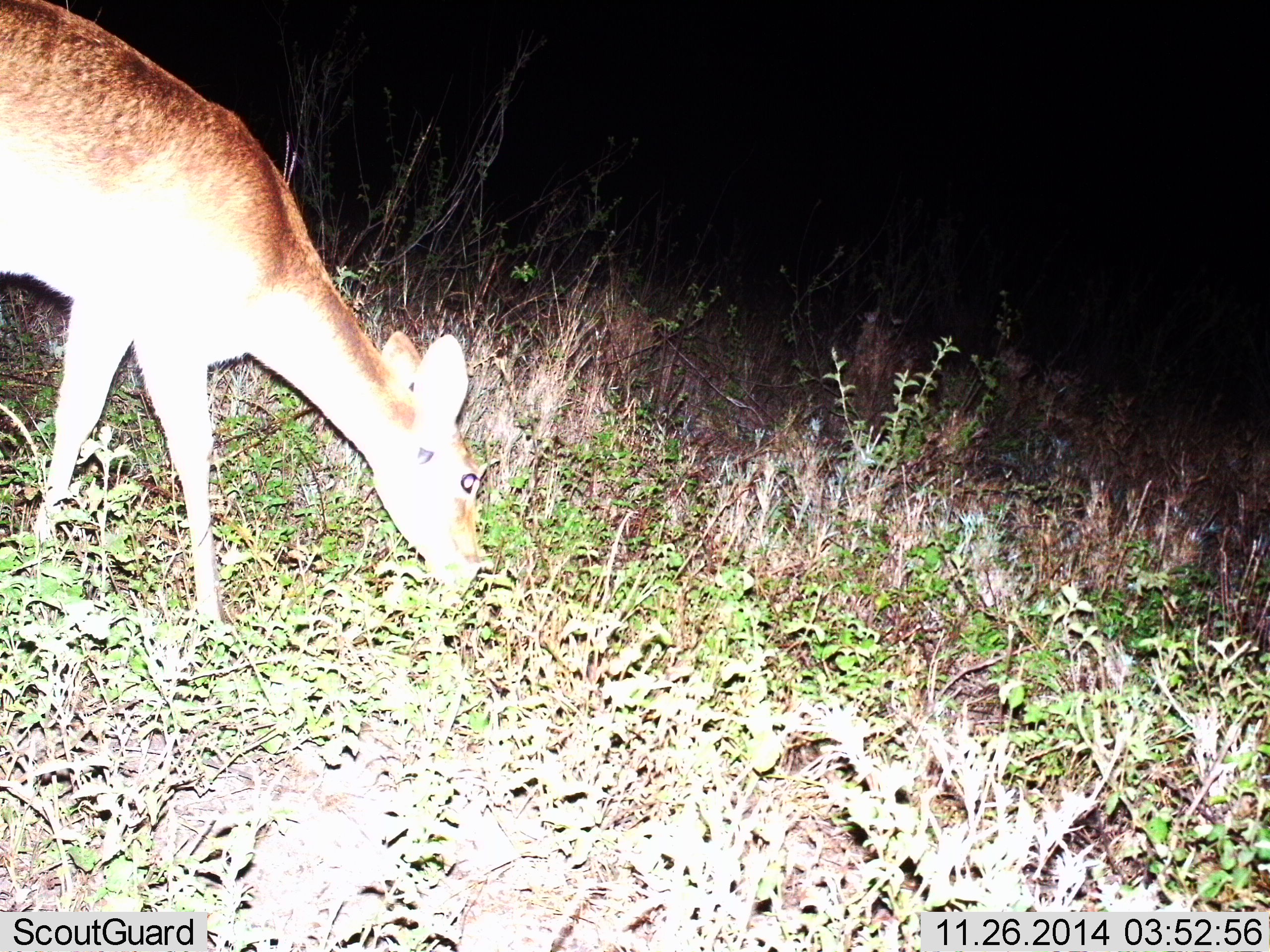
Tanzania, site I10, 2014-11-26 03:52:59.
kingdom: Animalia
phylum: Chordata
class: Mammalia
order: Artiodactyla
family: Bovidae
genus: Redunca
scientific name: Redunca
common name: reedbuck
Reedbuck (Redunca), count 1. Behavior (volunteer vote fractions): standing 0%, resting 0%, moving 0%, interacting 0%. Young present (vote fraction): 0%. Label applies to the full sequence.